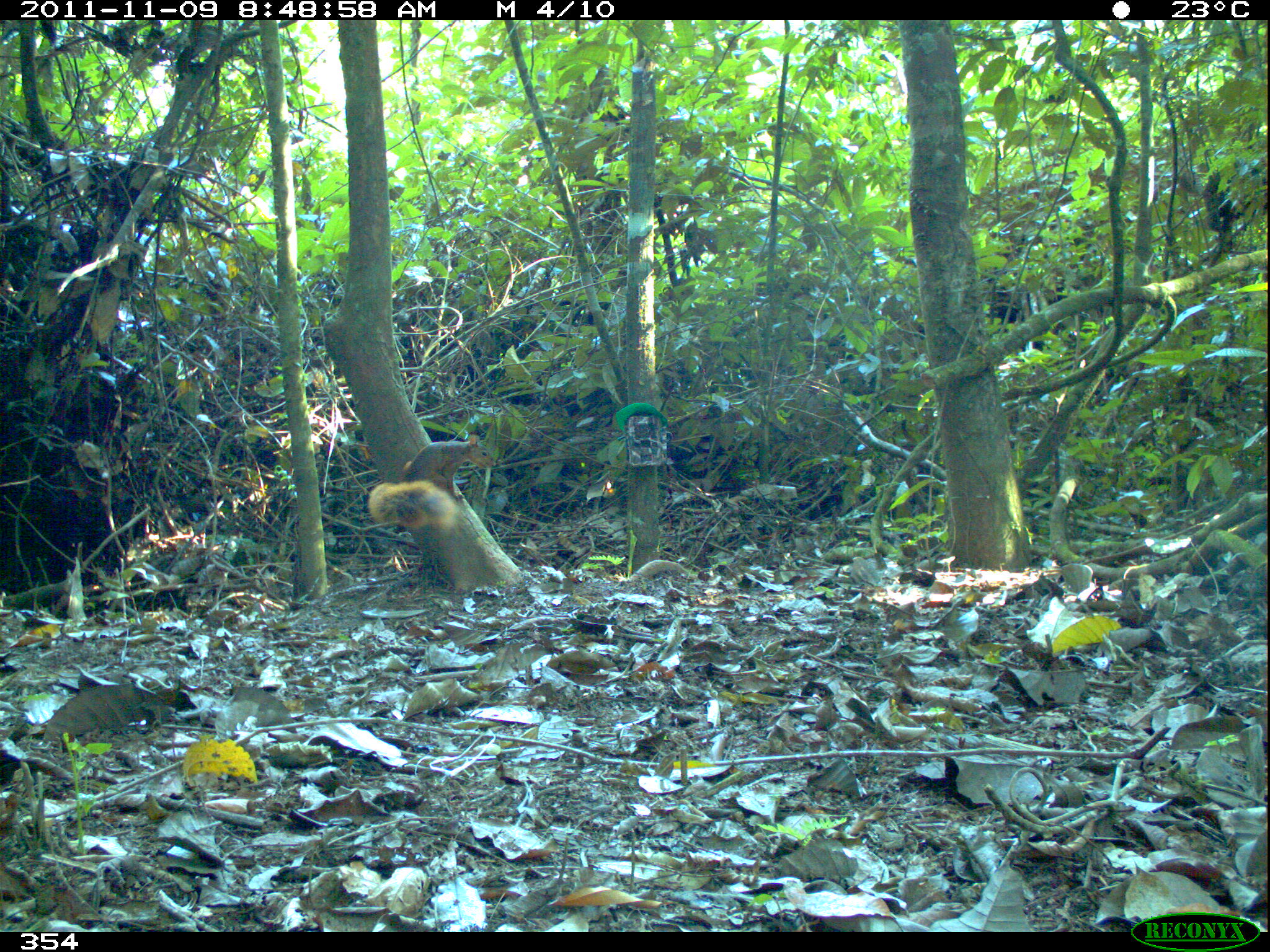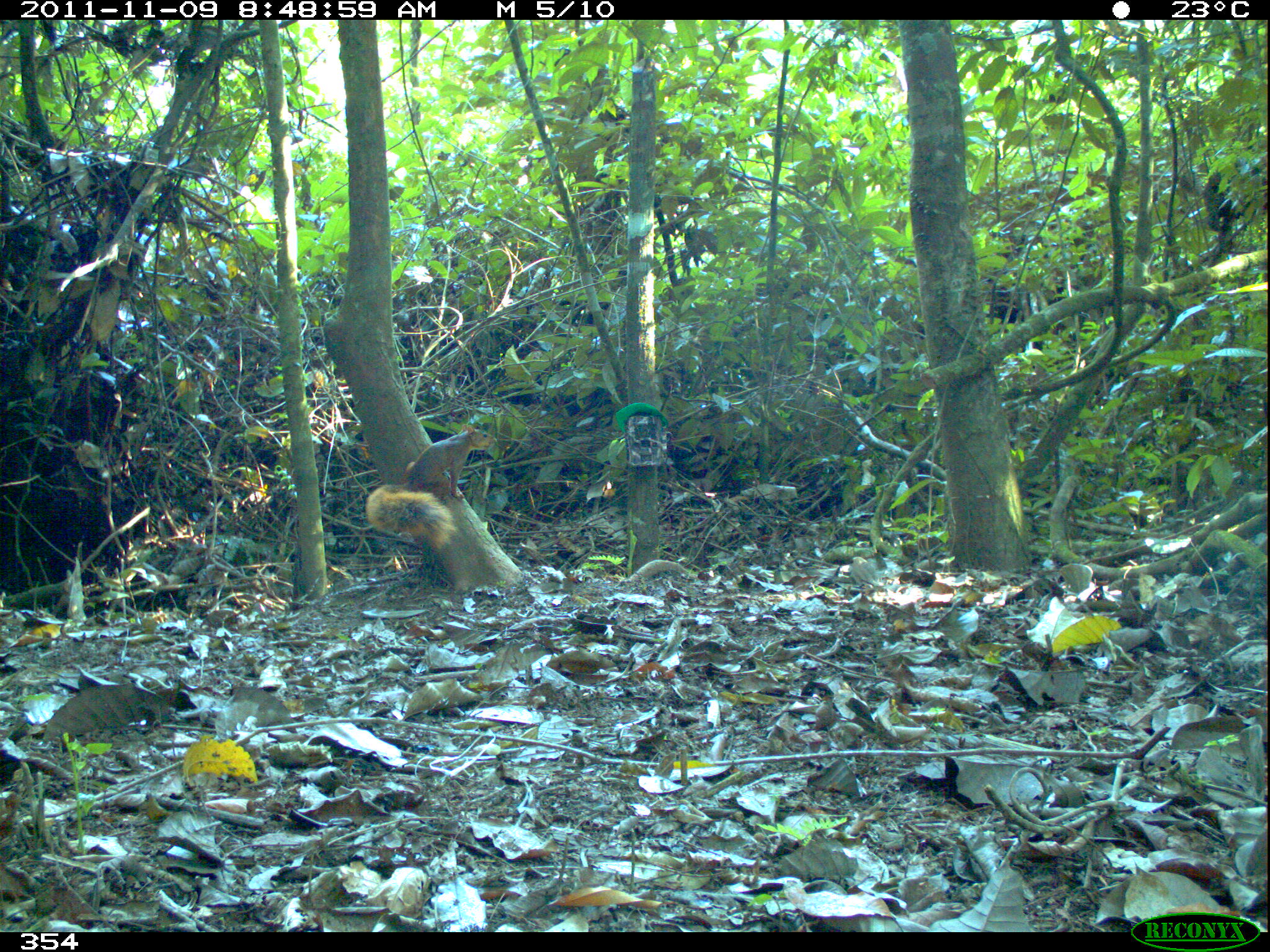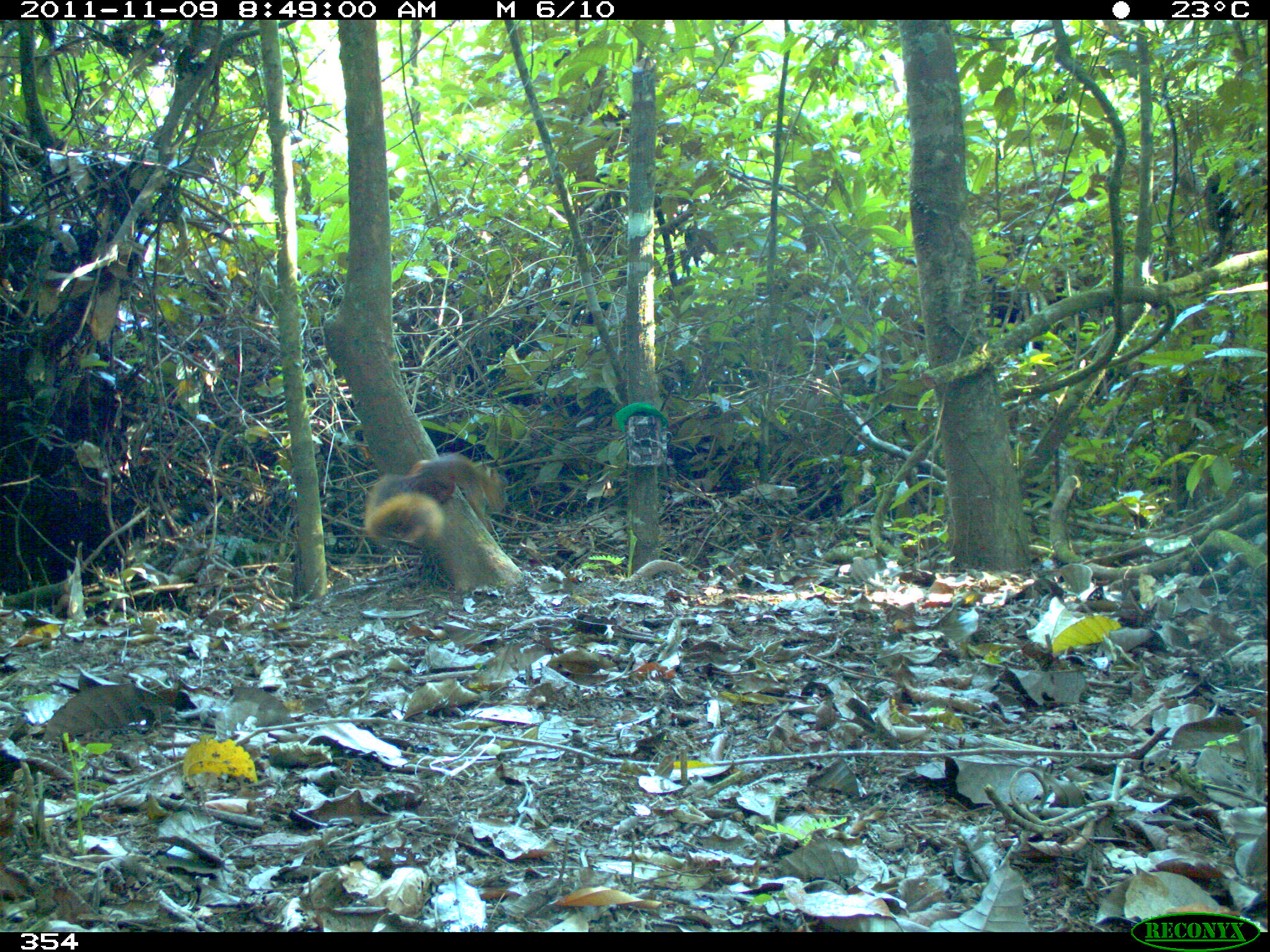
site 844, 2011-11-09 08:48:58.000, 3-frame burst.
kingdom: Animalia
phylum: Chordata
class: Mammalia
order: Rodentia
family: Sciuridae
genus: Sciurus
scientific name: Sciurus spadiceus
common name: southern amazon red squirrel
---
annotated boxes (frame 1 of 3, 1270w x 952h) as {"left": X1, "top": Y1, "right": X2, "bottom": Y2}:
sciurus spadiceus: {"left": 367, "top": 435, "right": 496, "bottom": 532}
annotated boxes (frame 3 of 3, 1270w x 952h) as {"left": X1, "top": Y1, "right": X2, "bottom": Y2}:
sciurus spadiceus: {"left": 364, "top": 452, "right": 509, "bottom": 543}